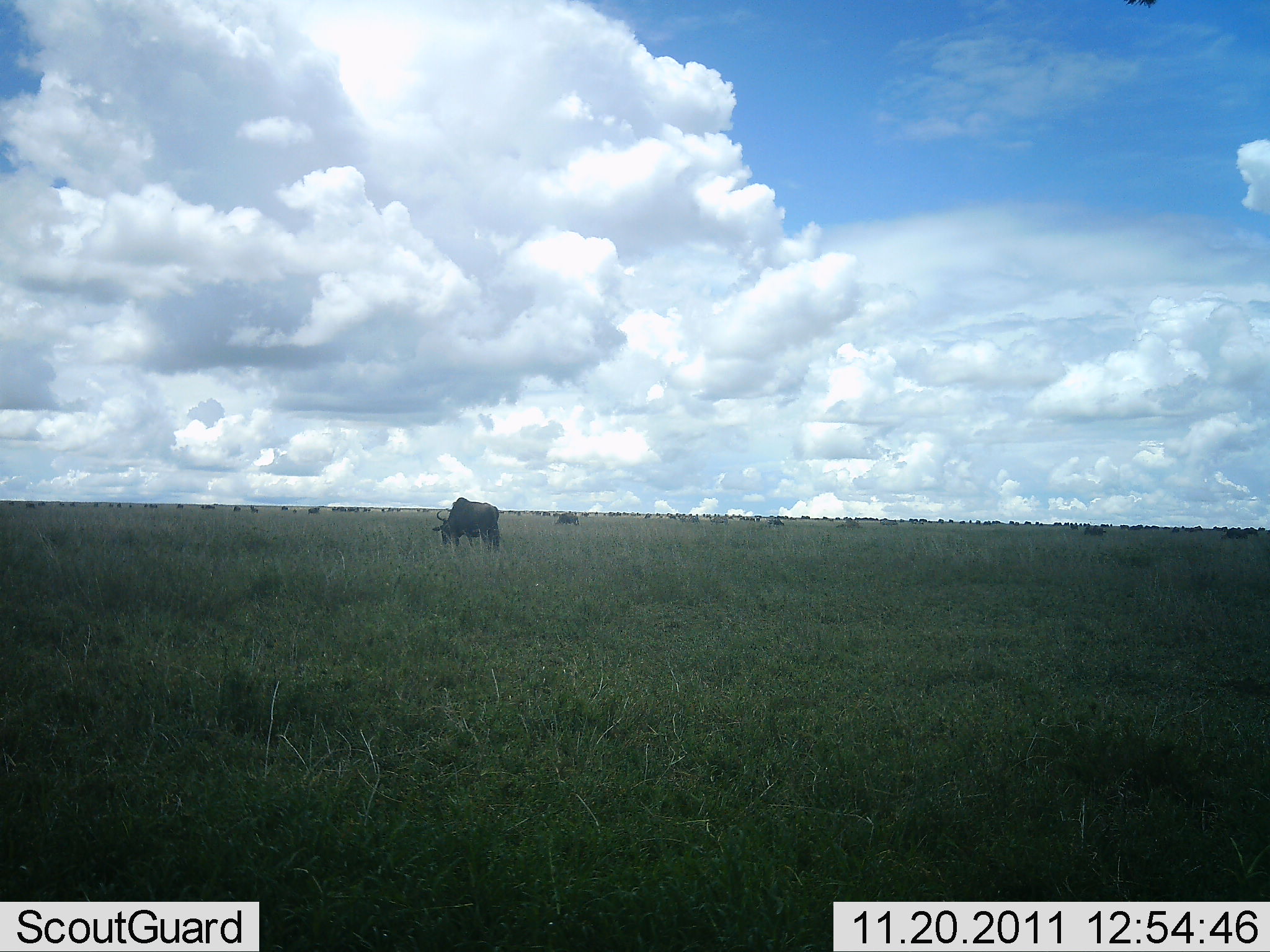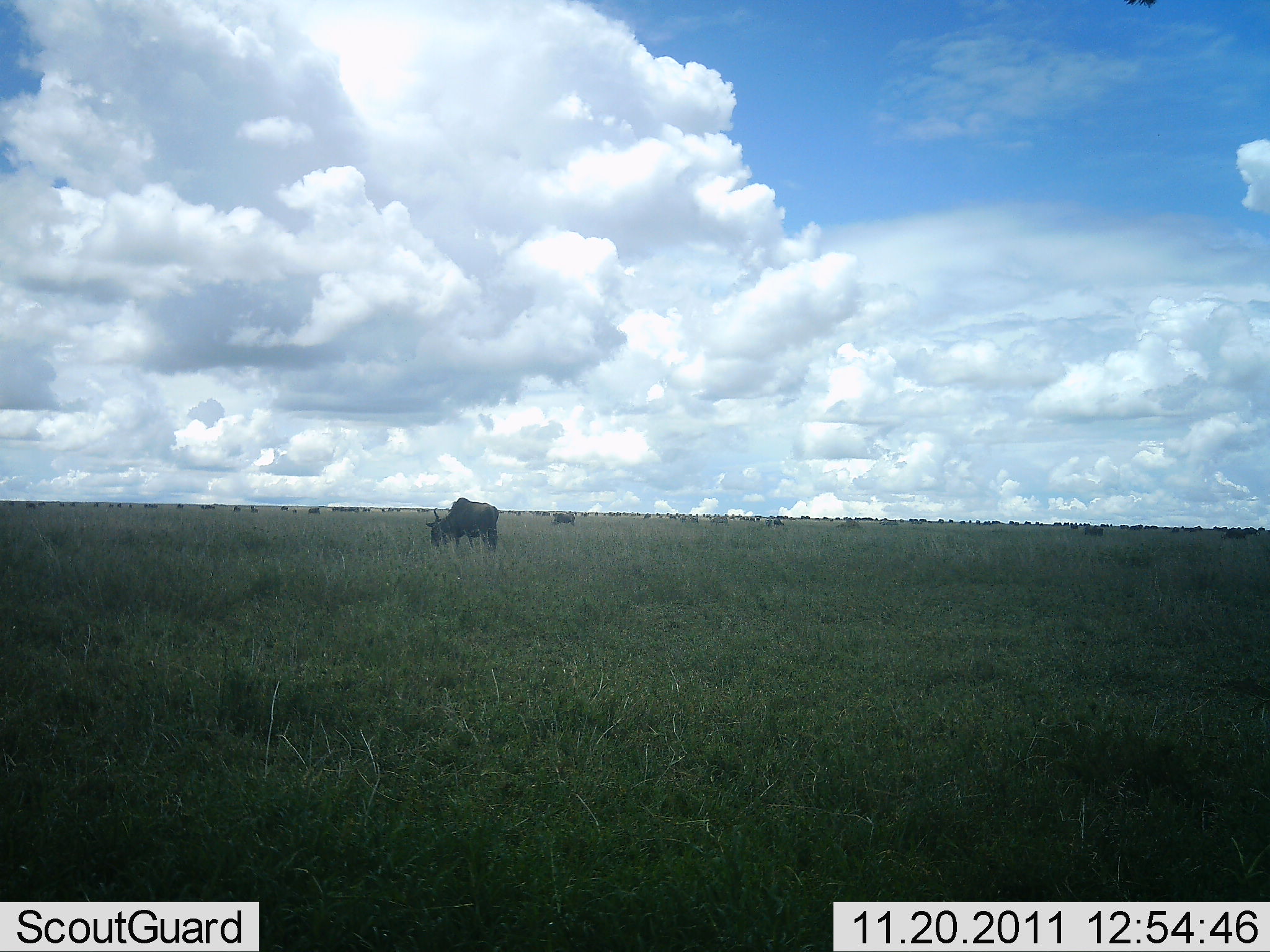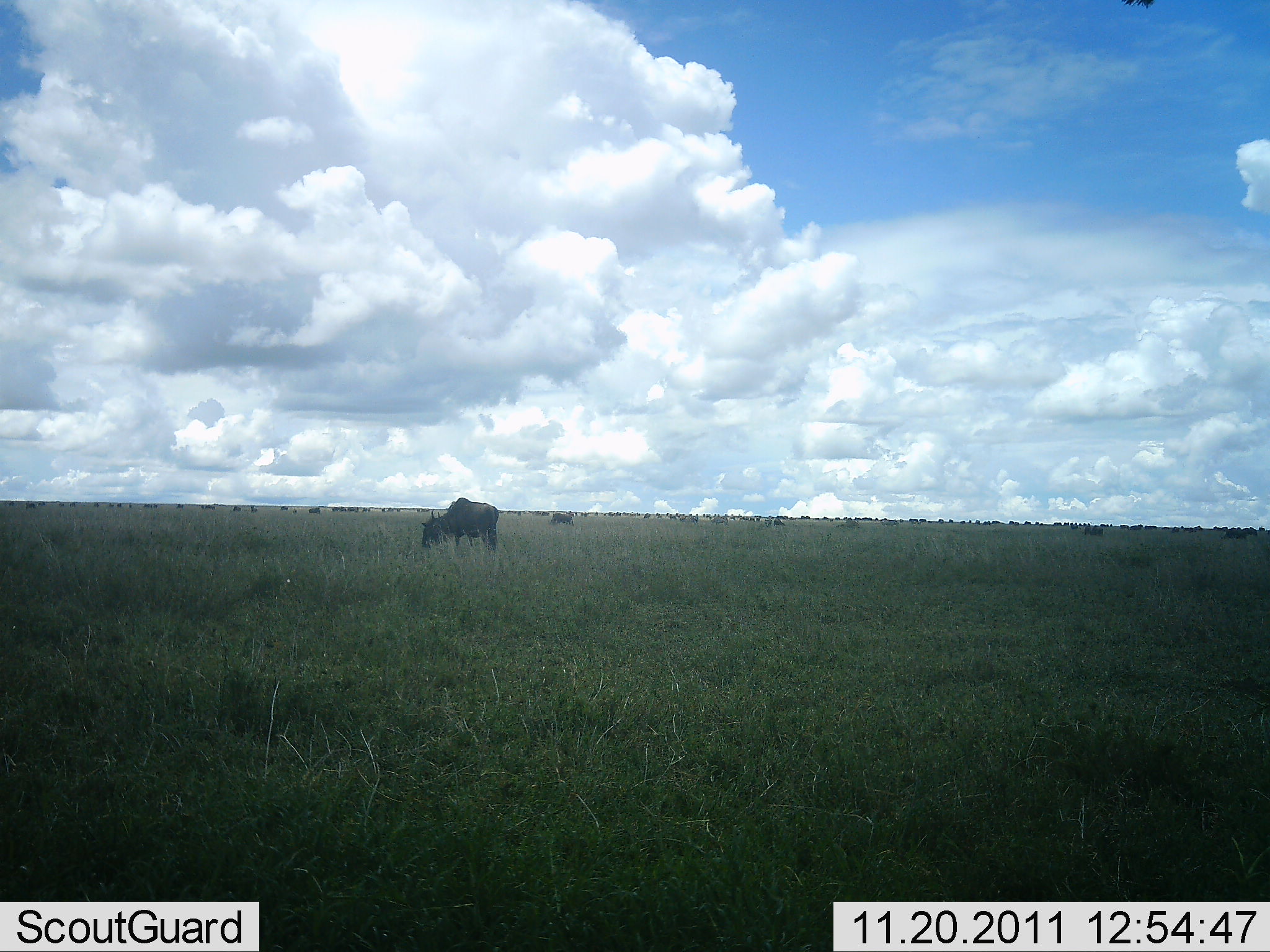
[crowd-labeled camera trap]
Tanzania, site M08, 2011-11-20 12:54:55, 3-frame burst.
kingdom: Animalia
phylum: Chordata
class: Mammalia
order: Artiodactyla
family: Bovidae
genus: Connochaetes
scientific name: Connochaetes taurinus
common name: blue wildebeest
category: wildebeest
Wildebeest (blue wildebeest) (Connochaetes taurinus), count 4. Behavior (volunteer vote fractions): standing 75%, resting 17%, moving 17%, interacting 17%. Young present (vote fraction): 0%. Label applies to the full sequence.